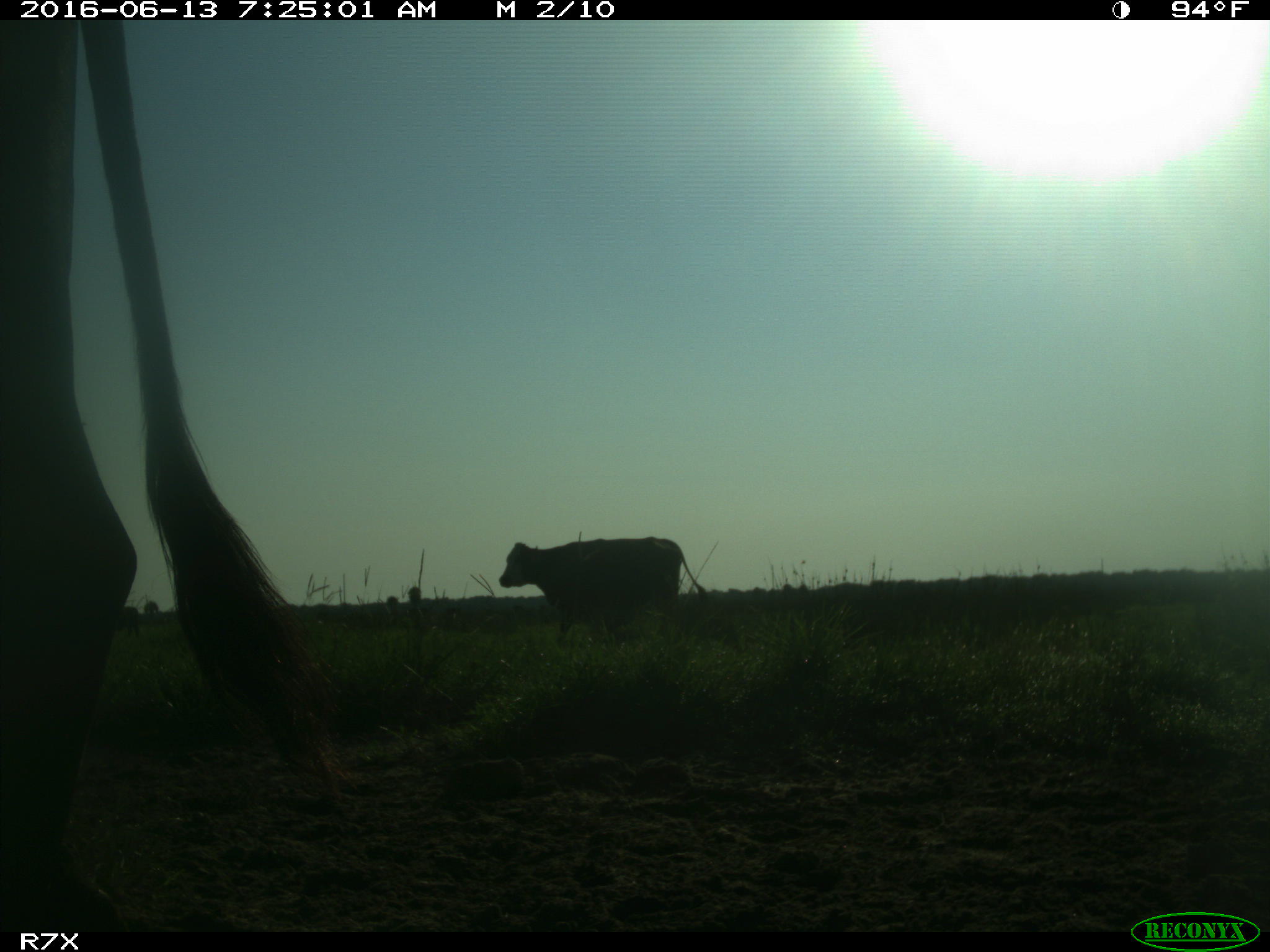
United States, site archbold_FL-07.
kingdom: Animalia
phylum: Chordata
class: Mammalia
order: Artiodactyla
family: Bovidae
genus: Bos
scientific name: Bos taurus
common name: domestic cow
Bos taurus (domestic cow).